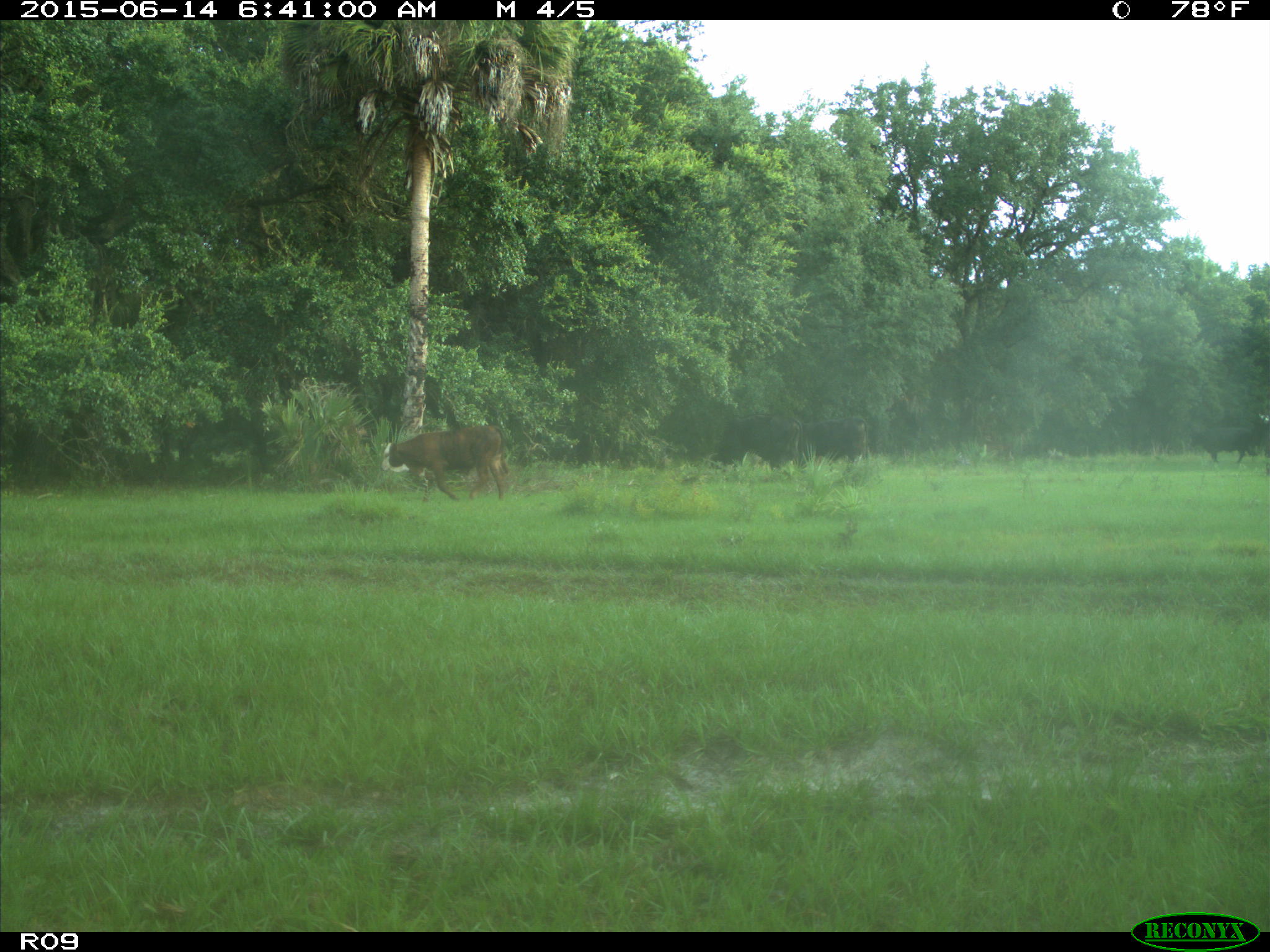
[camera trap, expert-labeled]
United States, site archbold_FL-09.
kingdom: Animalia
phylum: Chordata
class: Mammalia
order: Artiodactyla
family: Bovidae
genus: Bos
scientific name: Bos taurus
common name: domestic cow